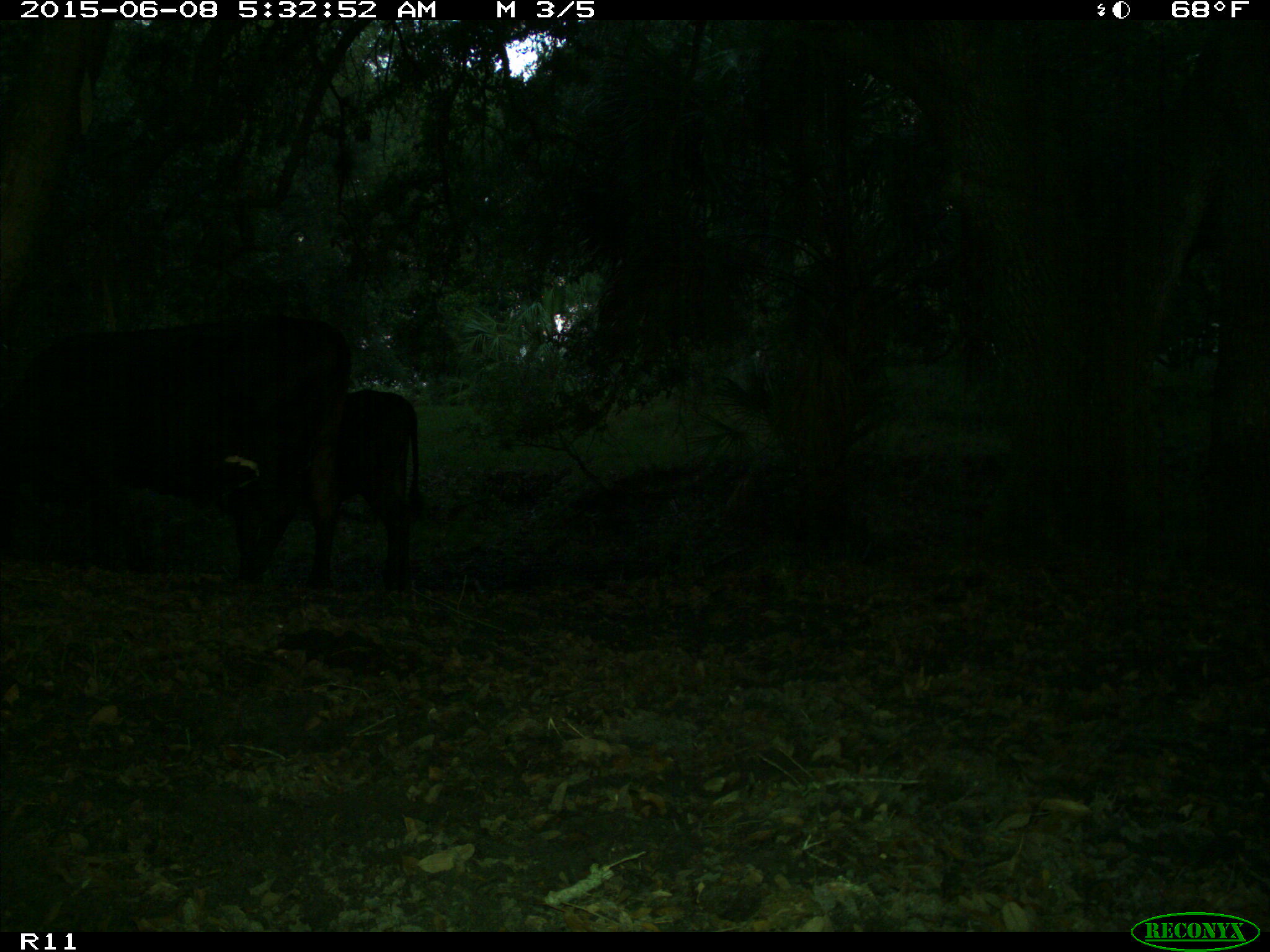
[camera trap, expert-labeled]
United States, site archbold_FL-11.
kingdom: Animalia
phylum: Chordata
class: Mammalia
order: Artiodactyla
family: Bovidae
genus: Bos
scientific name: Bos taurus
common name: domestic cow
Bos taurus (domestic cow).